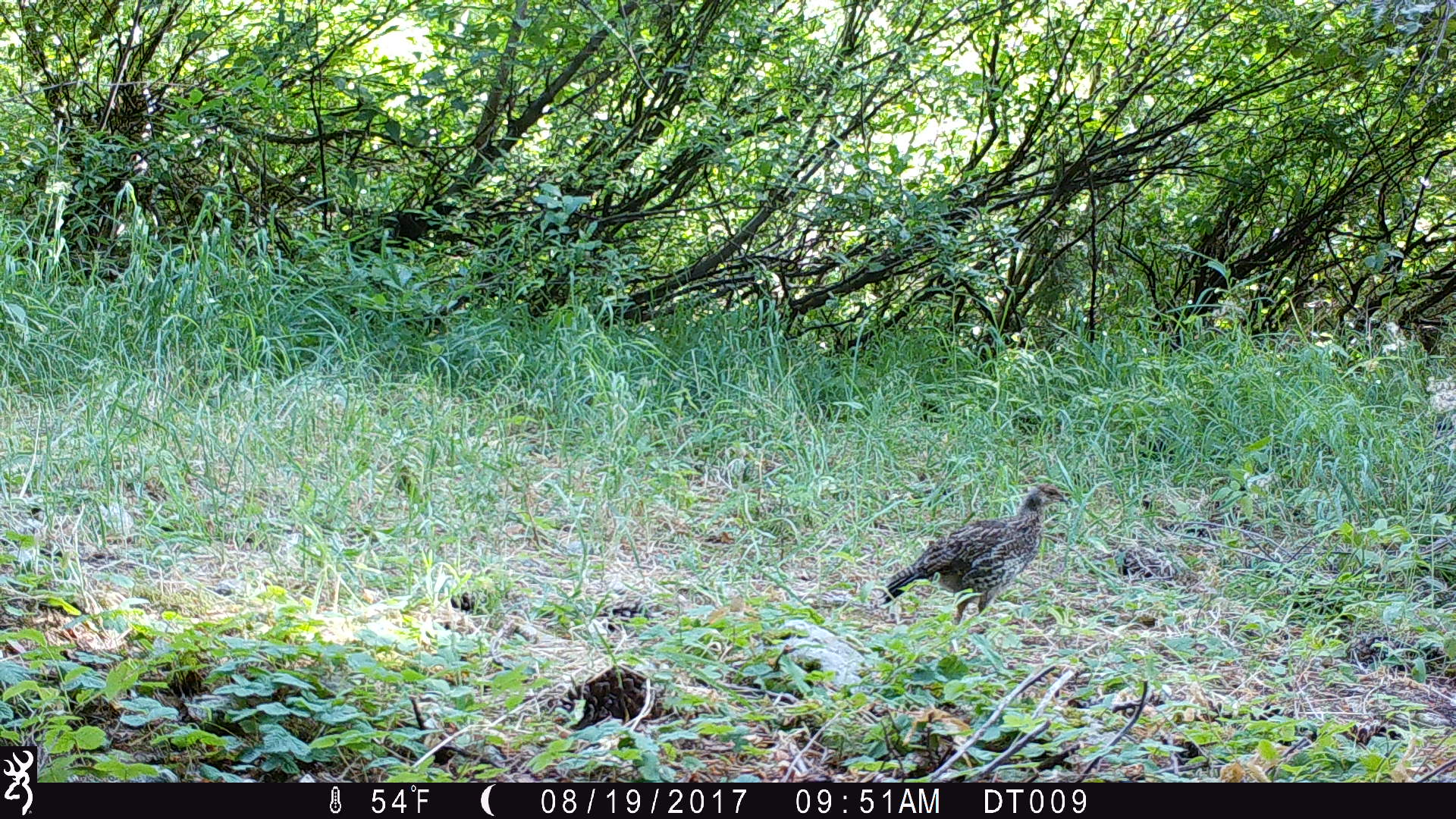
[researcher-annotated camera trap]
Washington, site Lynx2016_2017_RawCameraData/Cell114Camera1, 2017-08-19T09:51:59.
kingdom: Animalia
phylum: Chordata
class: Aves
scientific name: Aves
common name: birds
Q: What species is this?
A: Aves (birds).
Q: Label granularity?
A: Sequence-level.